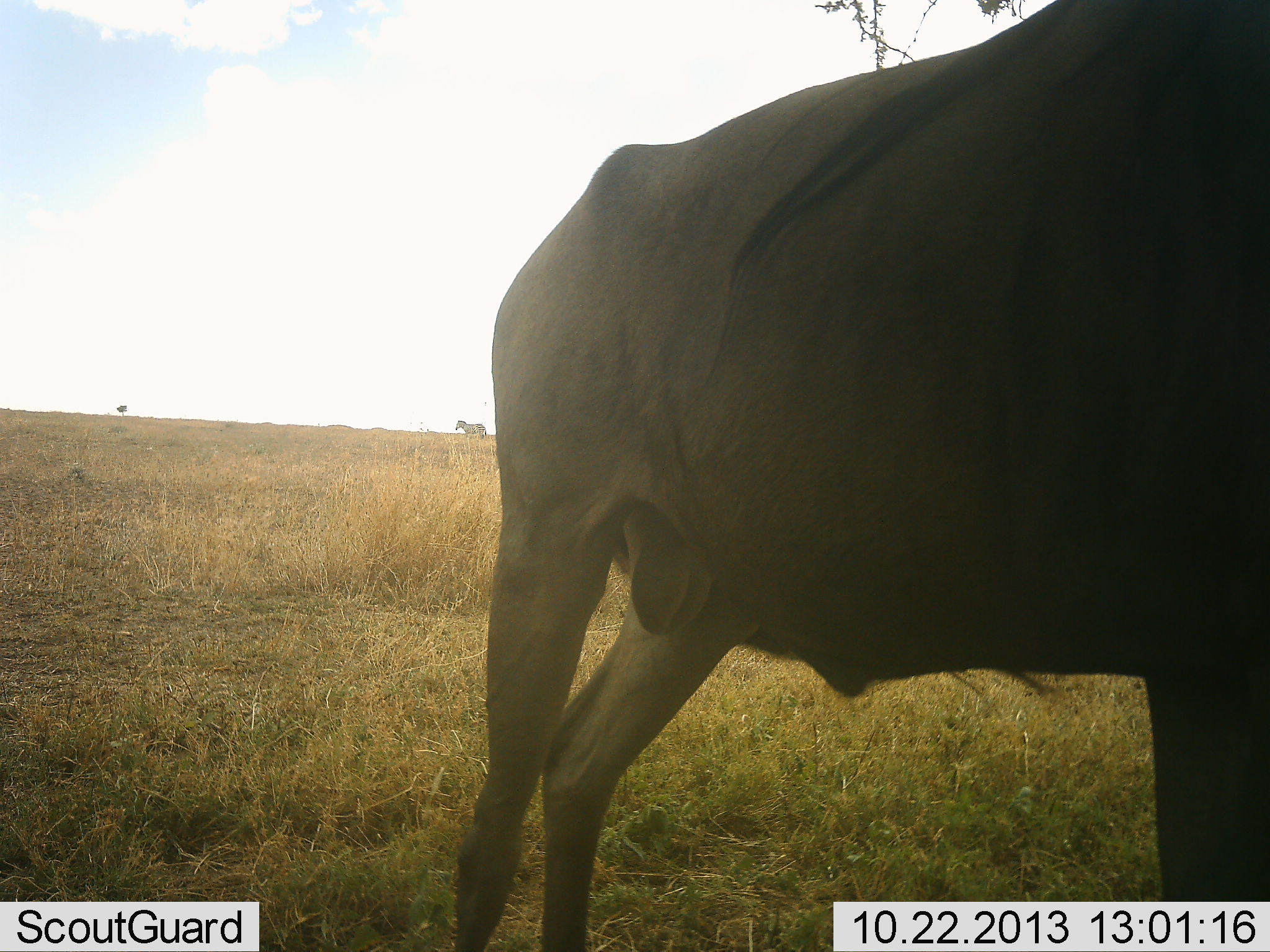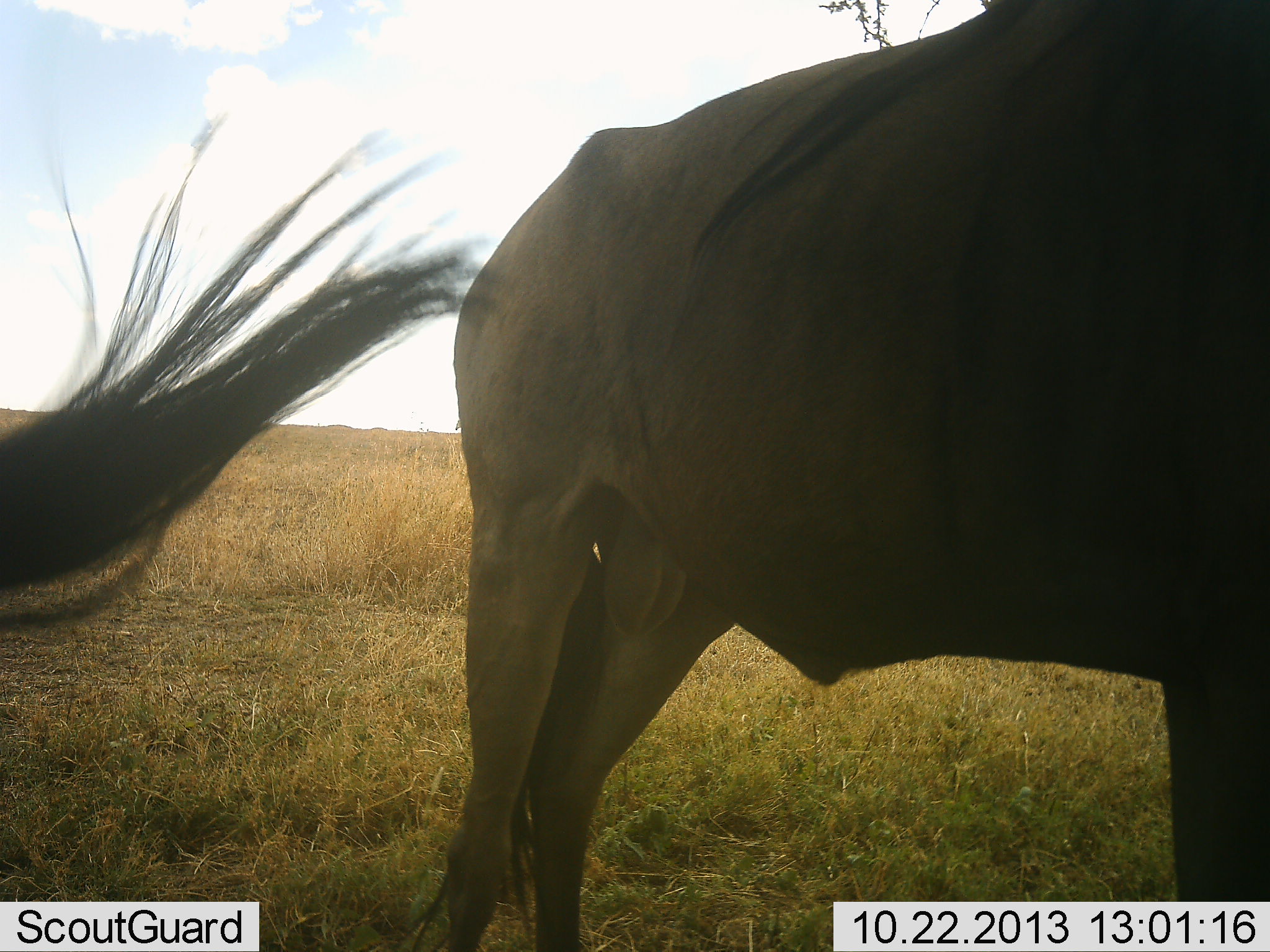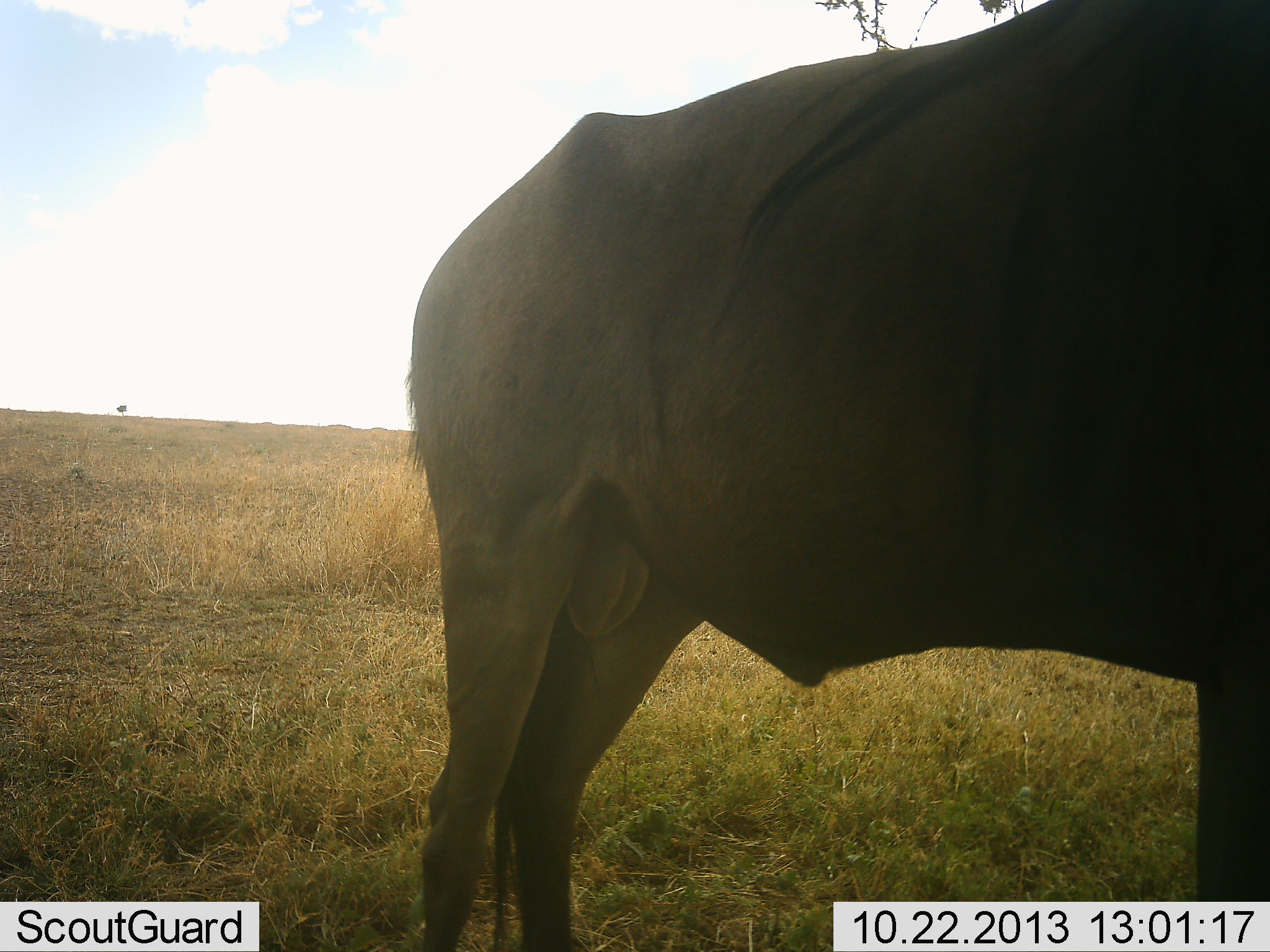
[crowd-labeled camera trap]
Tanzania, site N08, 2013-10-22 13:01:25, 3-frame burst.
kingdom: Animalia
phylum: Chordata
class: Mammalia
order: Artiodactyla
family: Bovidae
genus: Connochaetes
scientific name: Connochaetes taurinus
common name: blue wildebeest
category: wildebeest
Wildebeest (blue wildebeest) (Connochaetes taurinus), count 2. Behavior (volunteer vote fractions): standing 100%, resting 0%, moving 0%, interacting 0%. Young present (vote fraction): 0%. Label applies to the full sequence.